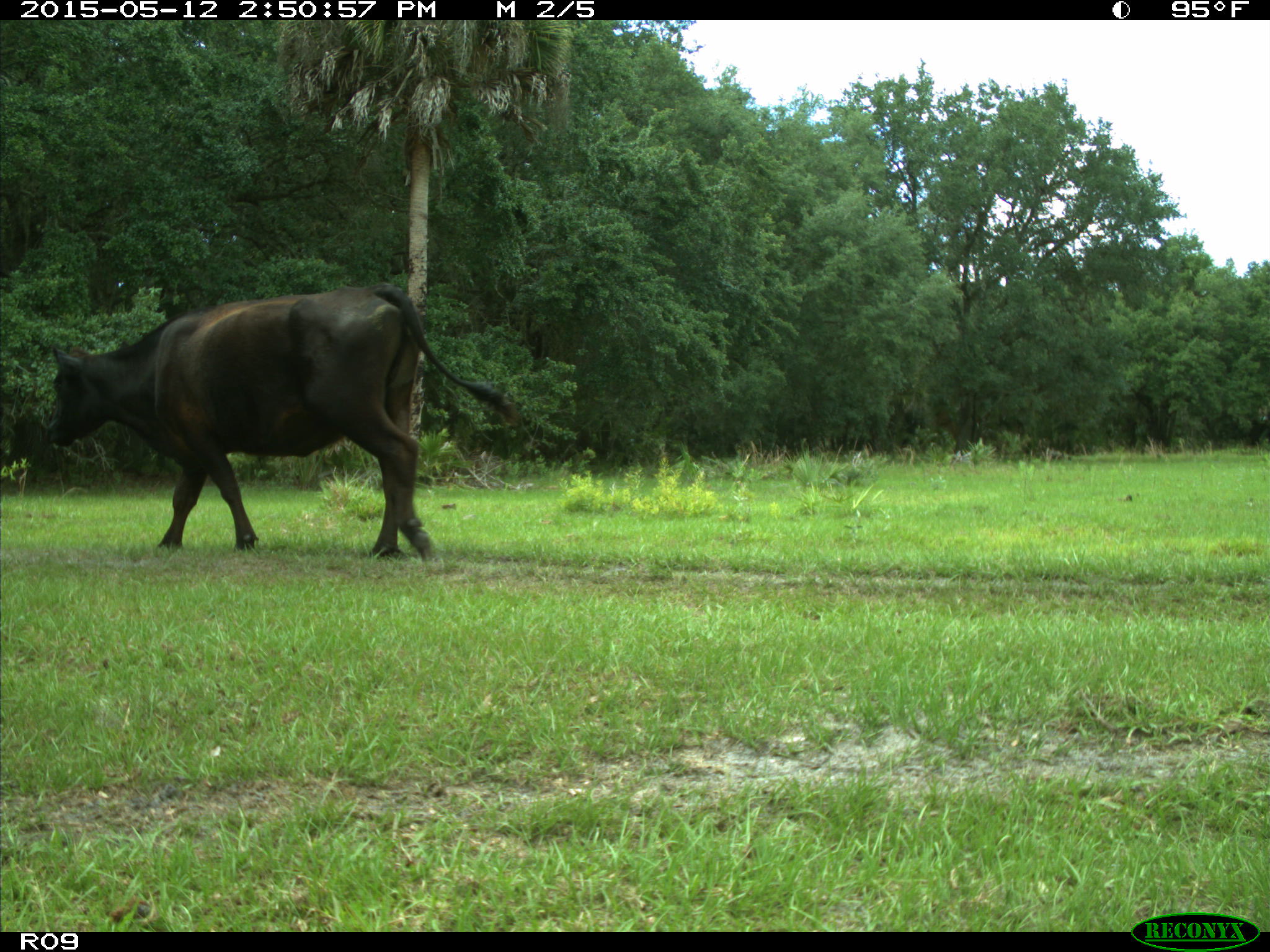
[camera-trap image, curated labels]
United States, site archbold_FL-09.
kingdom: Animalia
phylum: Chordata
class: Mammalia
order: Artiodactyla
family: Bovidae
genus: Bos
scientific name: Bos taurus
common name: domestic cow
Bos taurus (domestic cow).